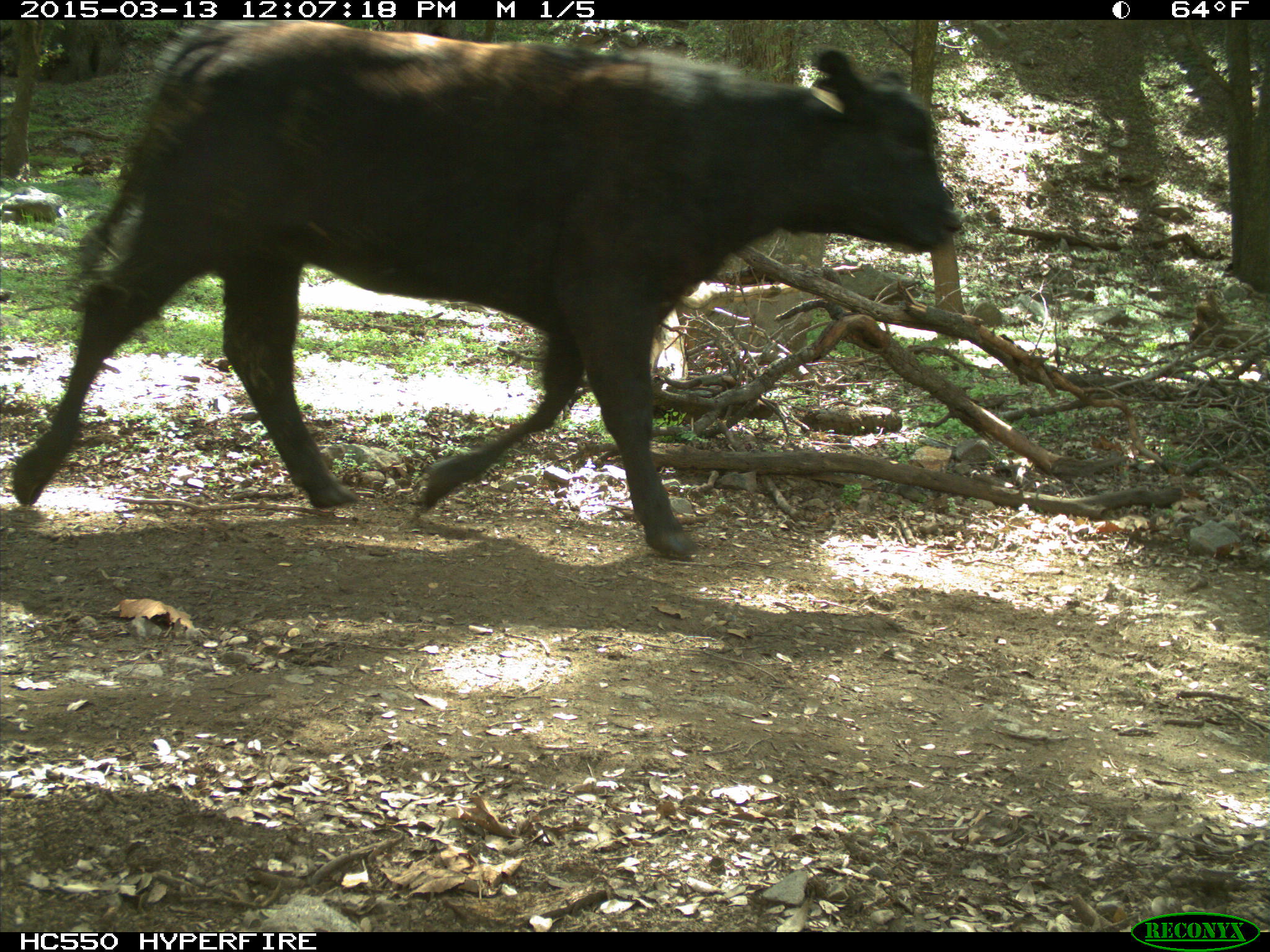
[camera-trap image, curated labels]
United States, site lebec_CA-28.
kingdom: Animalia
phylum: Chordata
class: Mammalia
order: Artiodactyla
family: Bovidae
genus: Bos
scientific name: Bos taurus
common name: domestic cow